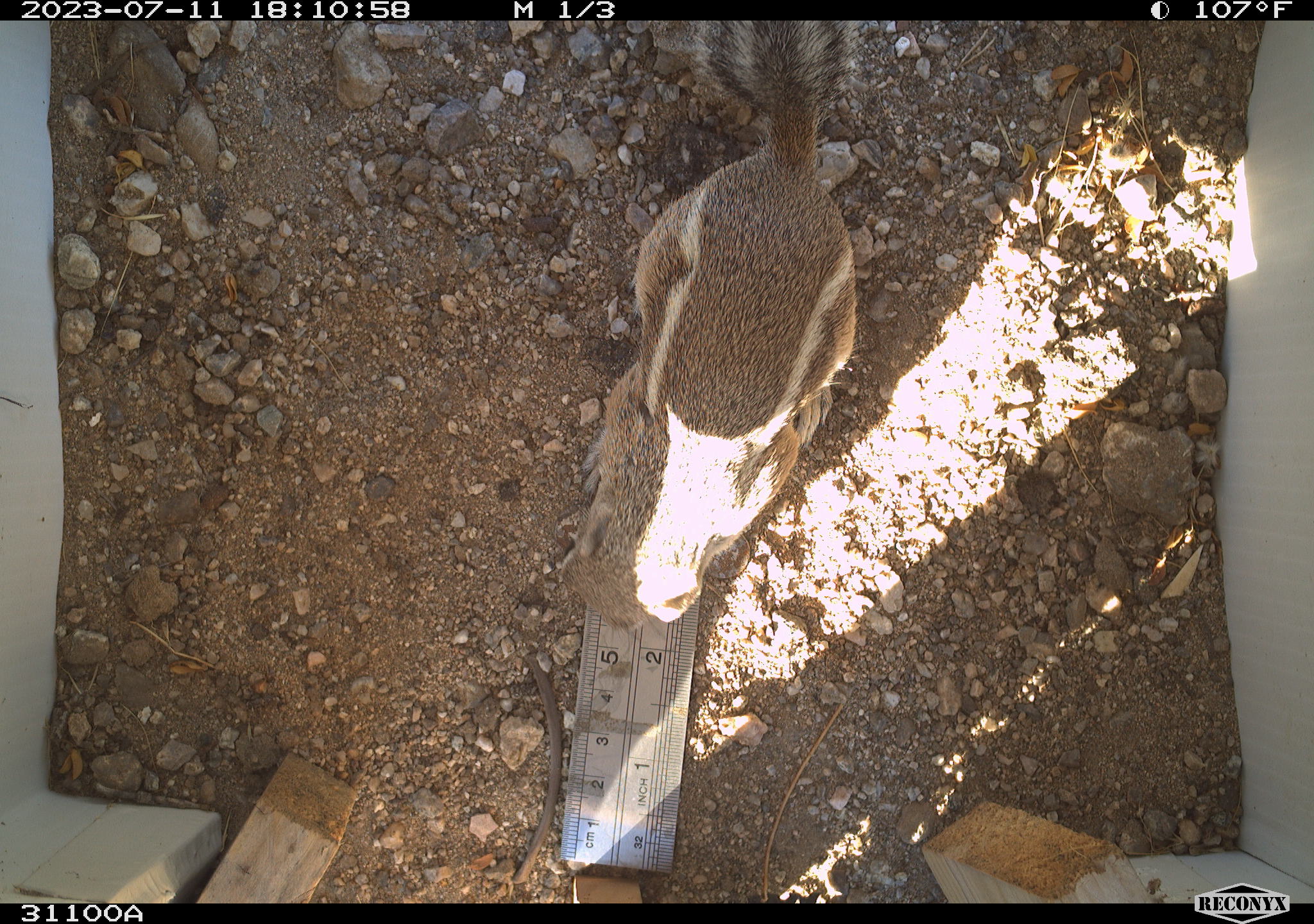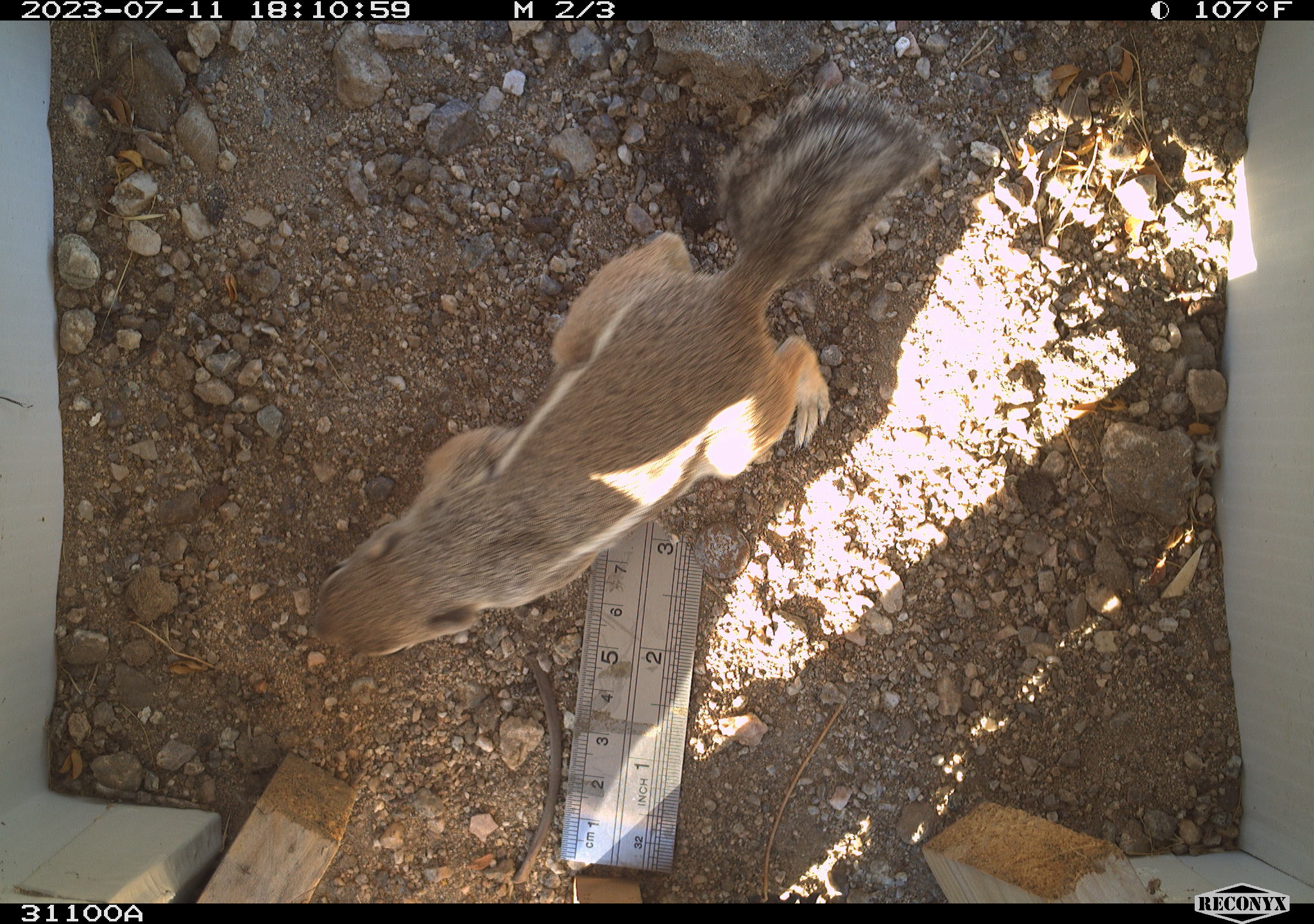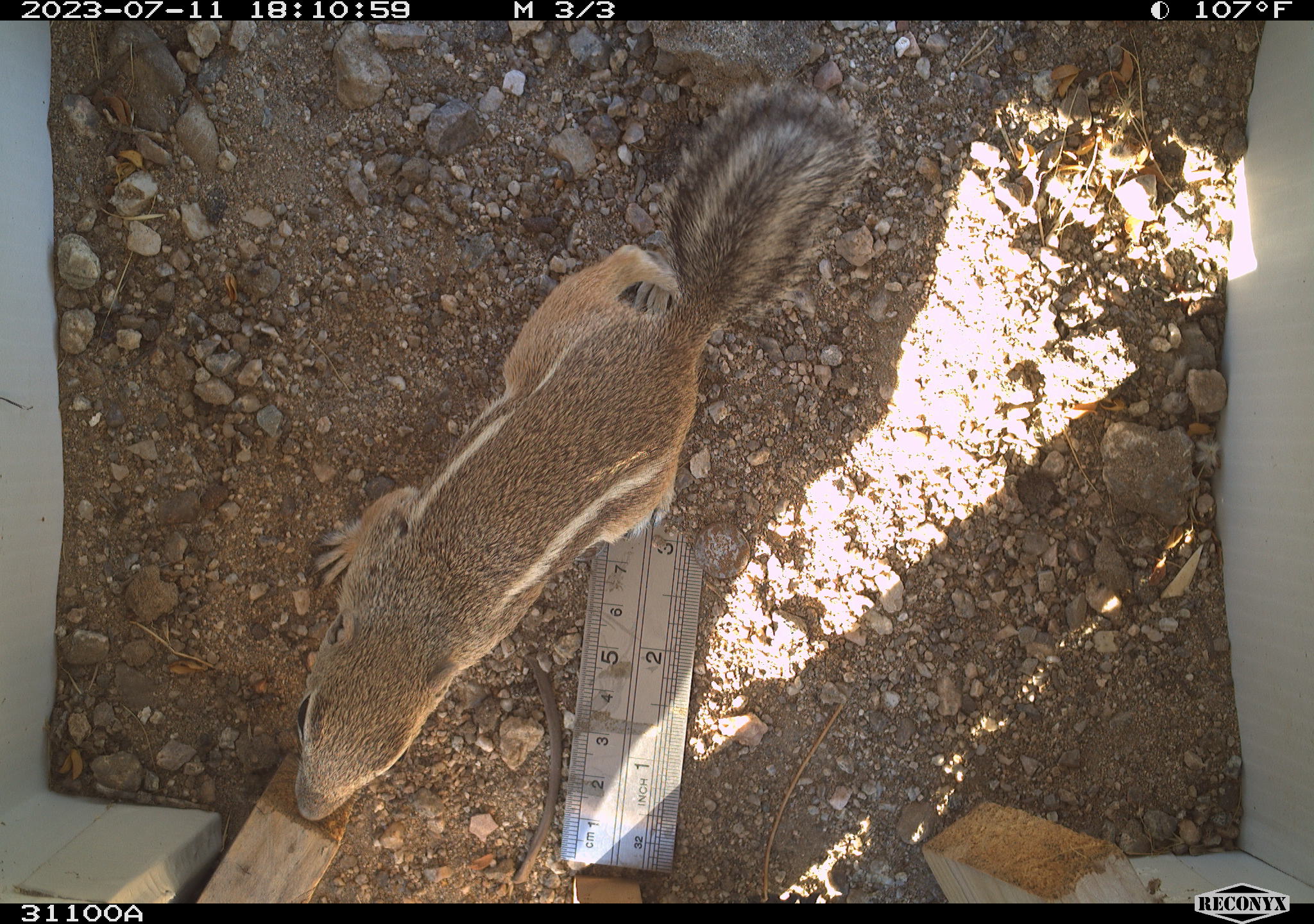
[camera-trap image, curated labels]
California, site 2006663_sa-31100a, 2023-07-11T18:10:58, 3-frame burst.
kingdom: Animalia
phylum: Chordata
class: Mammalia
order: Rodentia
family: Sciuridae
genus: Ammospermophilus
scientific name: Ammospermophilus leucurus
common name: white-tailed antelope squirrel